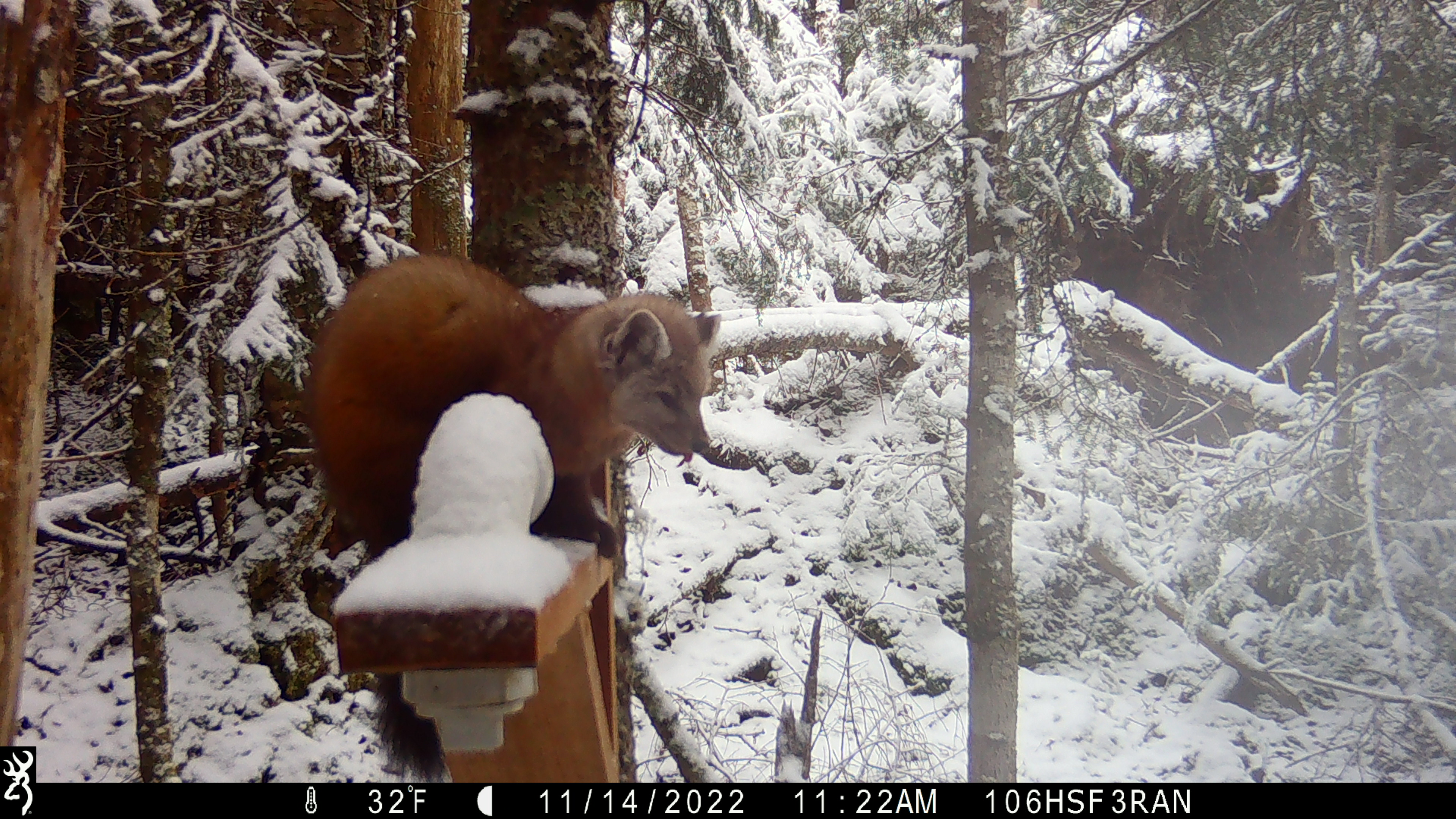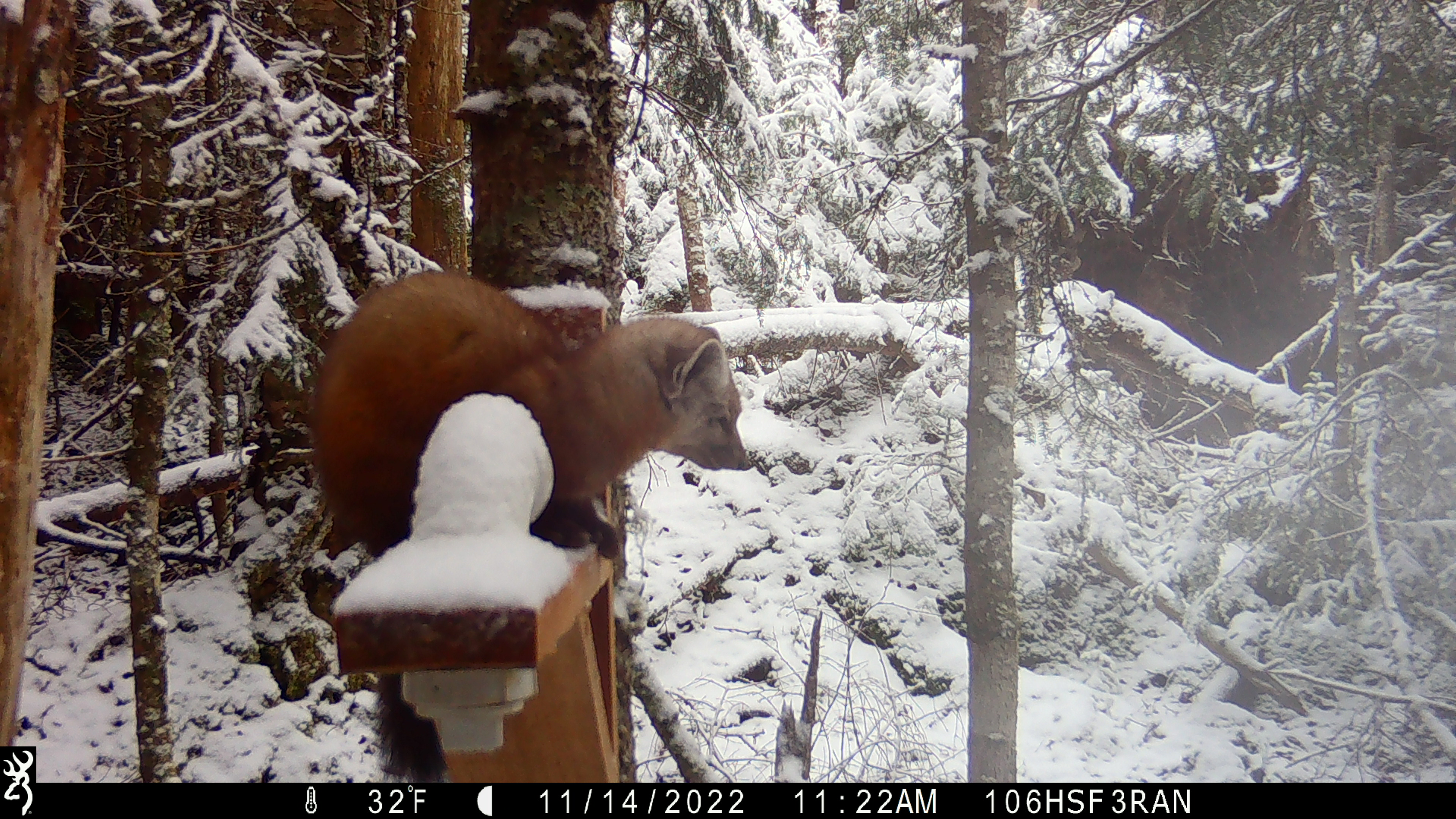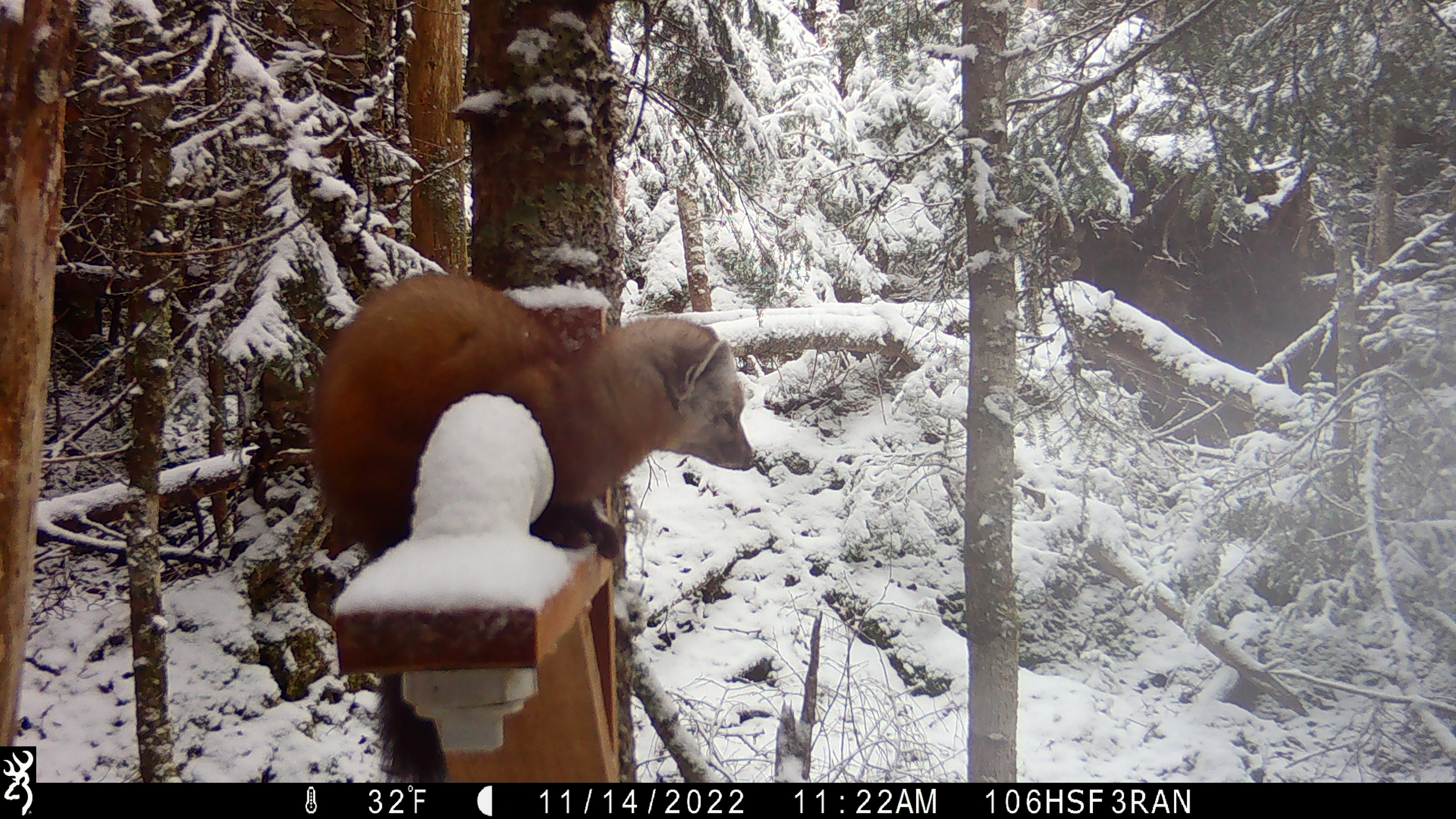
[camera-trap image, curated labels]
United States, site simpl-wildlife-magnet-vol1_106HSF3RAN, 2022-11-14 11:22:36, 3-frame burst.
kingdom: Animalia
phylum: Chordata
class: Mammalia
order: Carnivora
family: Mustelidae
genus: Martes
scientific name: Martes americana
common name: american marten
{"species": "american marten (Martes americana)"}